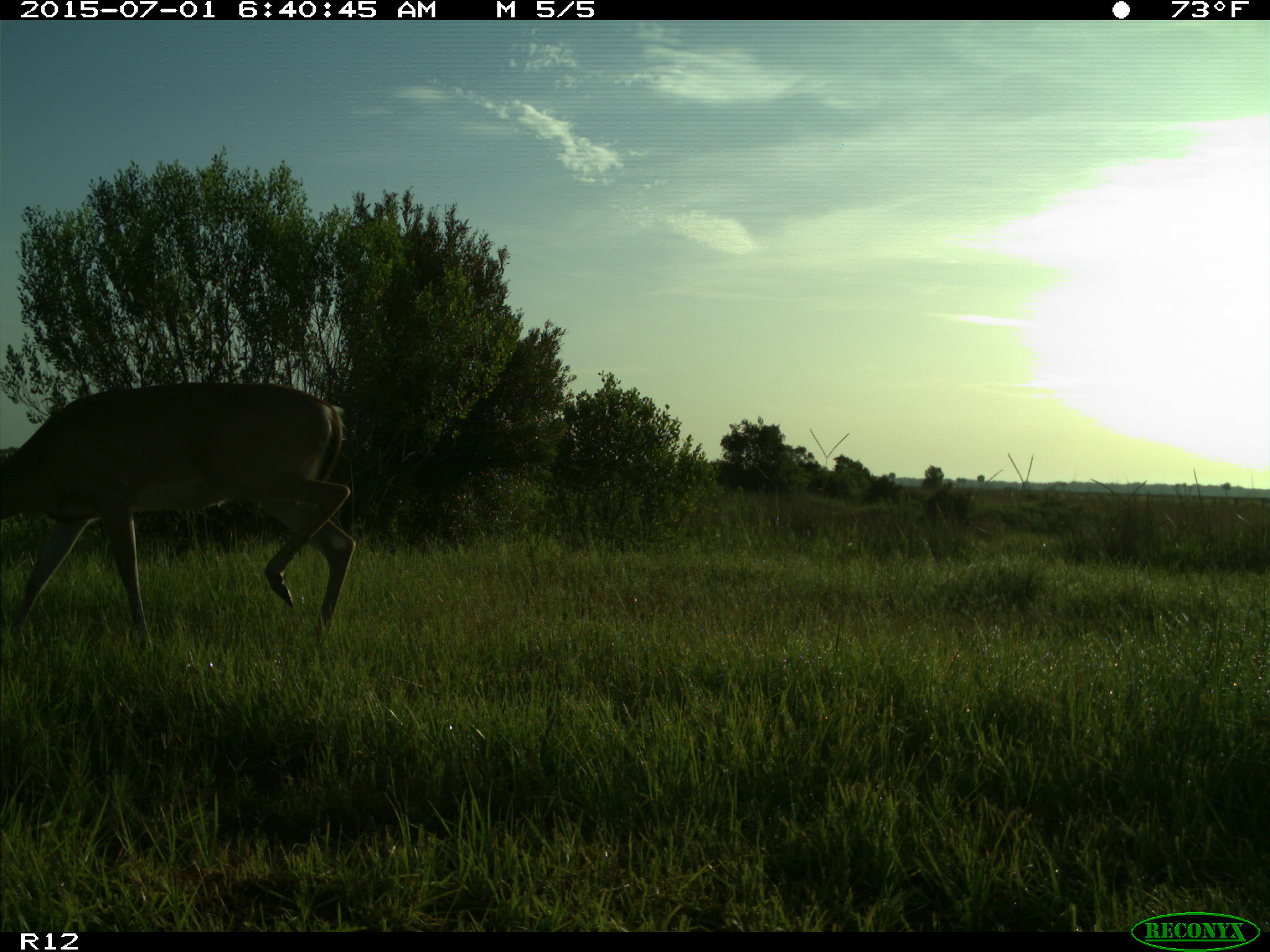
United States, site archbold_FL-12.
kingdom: Animalia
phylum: Chordata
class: Mammalia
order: Artiodactyla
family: Cervidae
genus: Odocoileus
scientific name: Odocoileus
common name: deer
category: unidentified deer